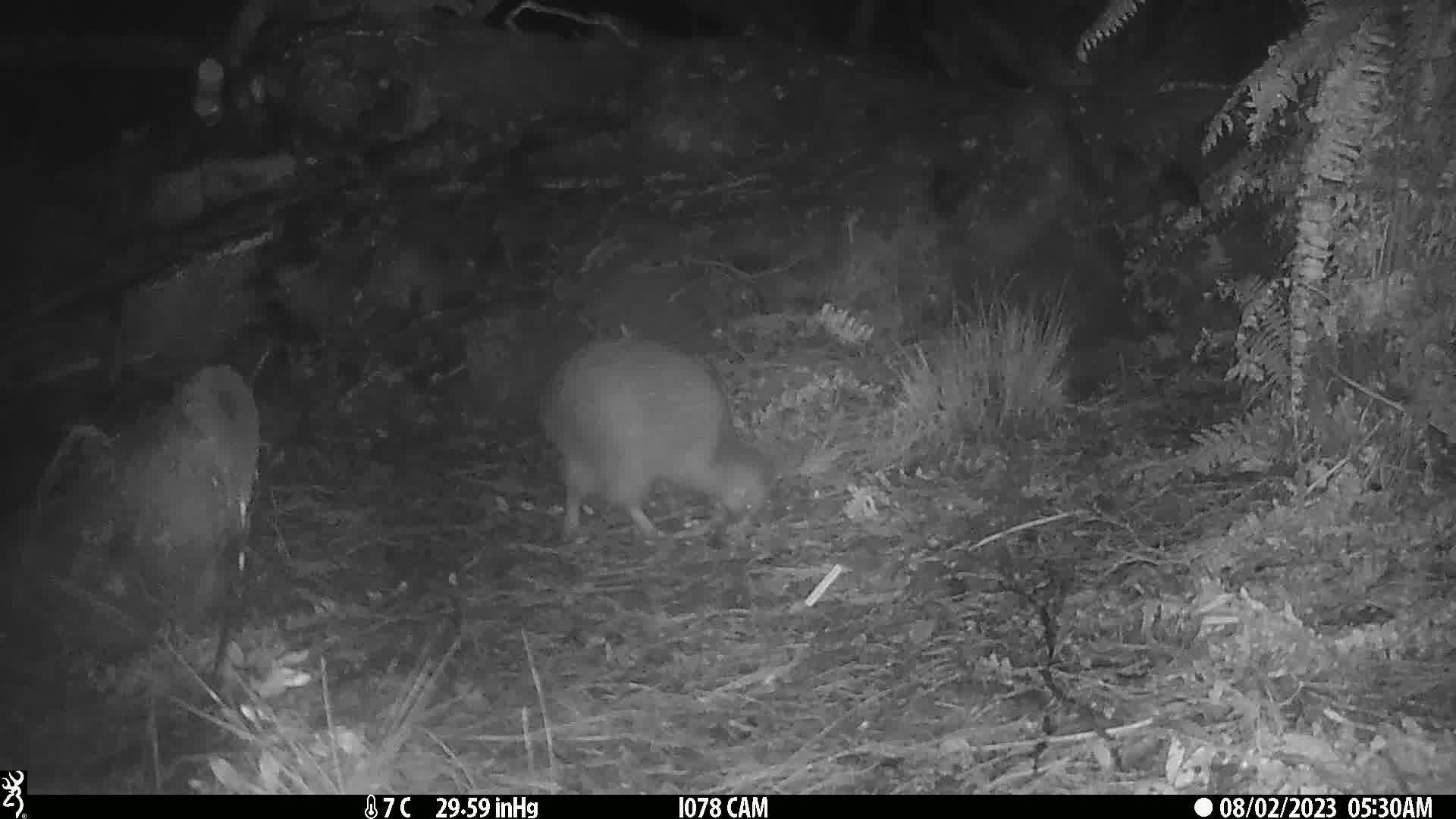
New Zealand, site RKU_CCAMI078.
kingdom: Animalia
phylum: Chordata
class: Aves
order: Apterygiformes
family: Apterygidae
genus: Apteryx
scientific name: Apteryx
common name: kiwi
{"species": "kiwi (Apteryx)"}